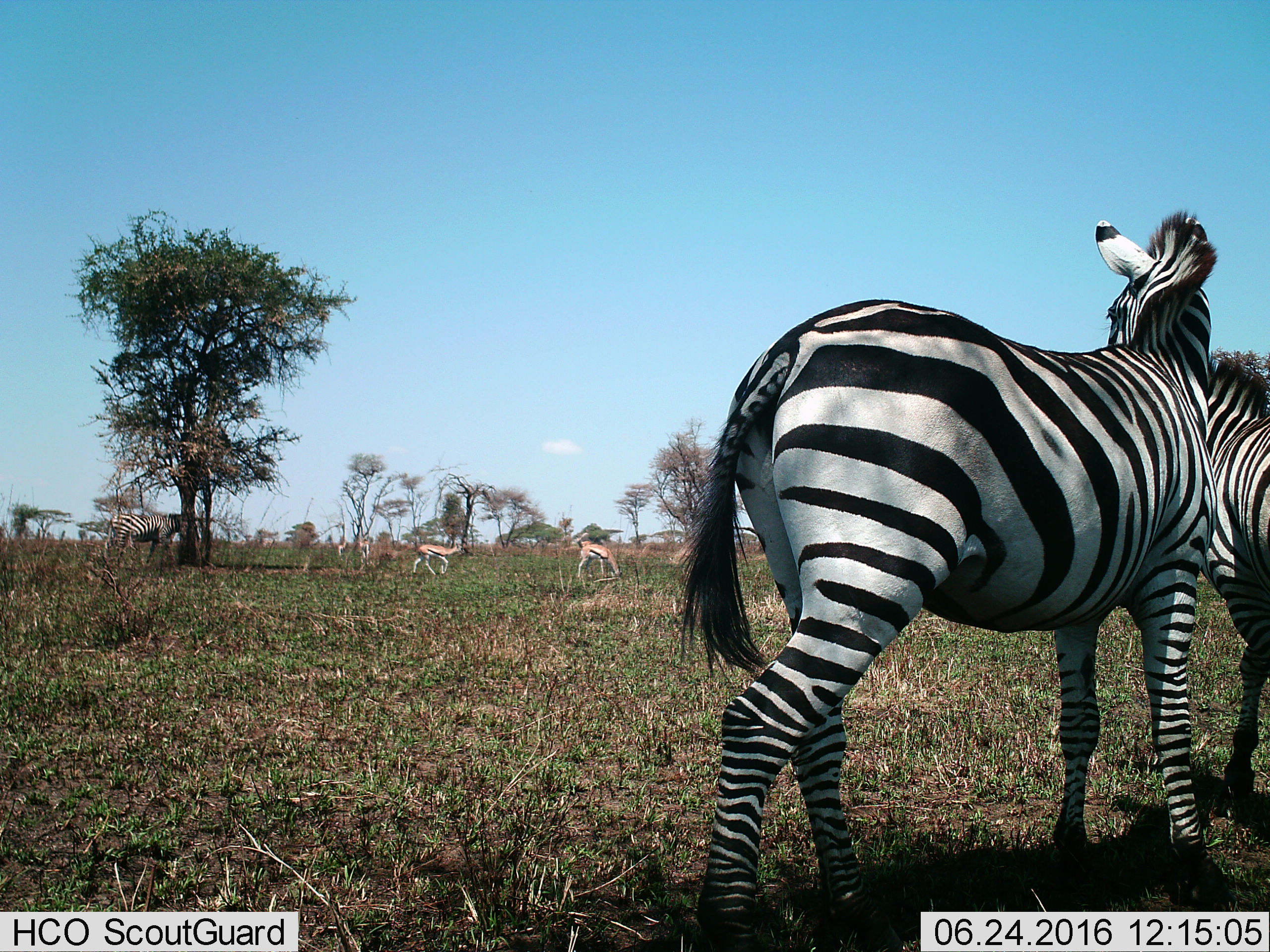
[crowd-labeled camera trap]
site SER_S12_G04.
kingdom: Animalia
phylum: Chordata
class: Mammalia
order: Artiodactyla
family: Bovidae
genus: Eudorcas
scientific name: Eudorcas thomsonii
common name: thomson's gazelle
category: gazellethomsons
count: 3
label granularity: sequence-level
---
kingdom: Animalia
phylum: Chordata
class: Mammalia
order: Perissodactyla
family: Equidae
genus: Equus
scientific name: Equus quagga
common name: plains zebra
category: zebraplains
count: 3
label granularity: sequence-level